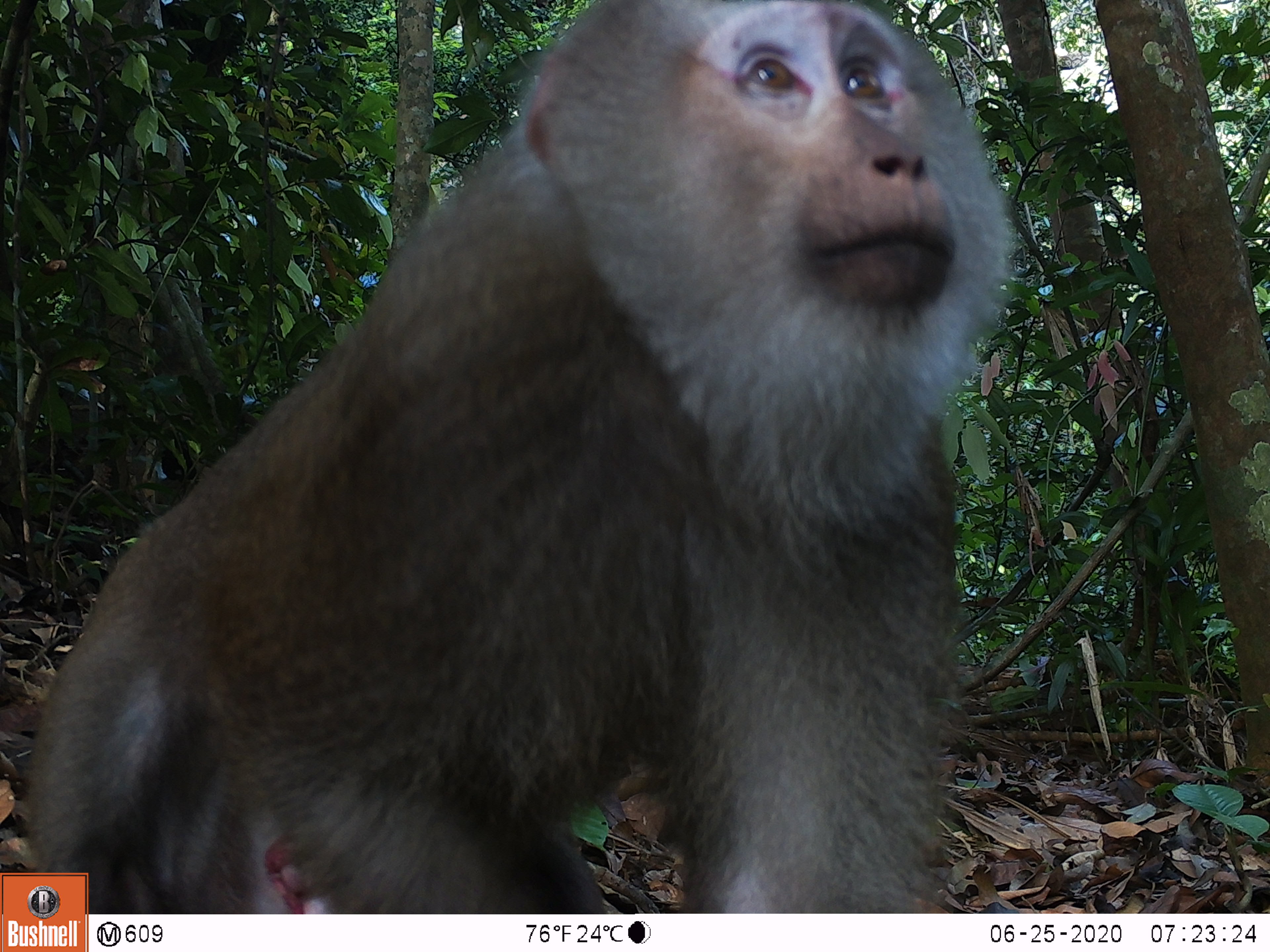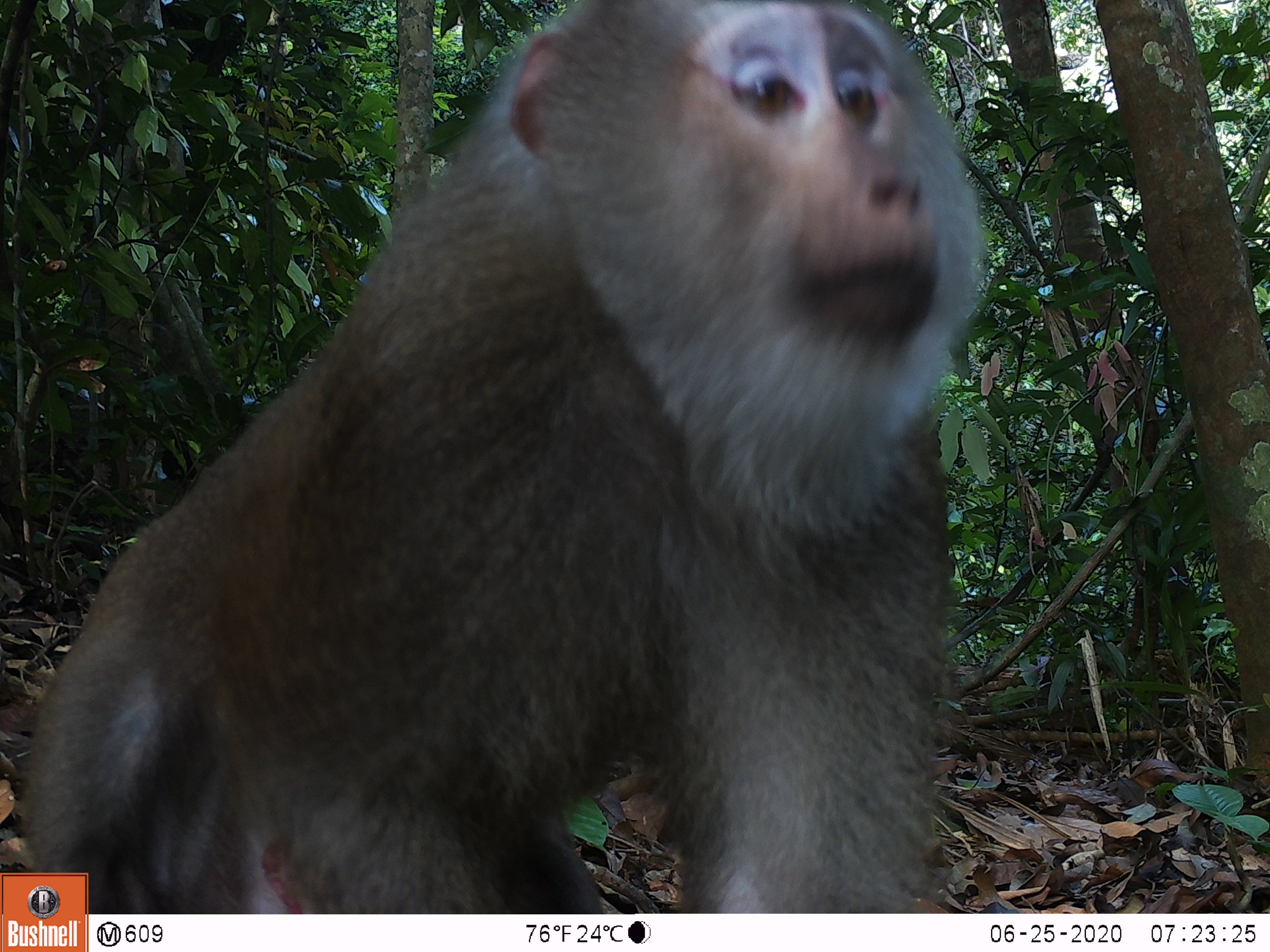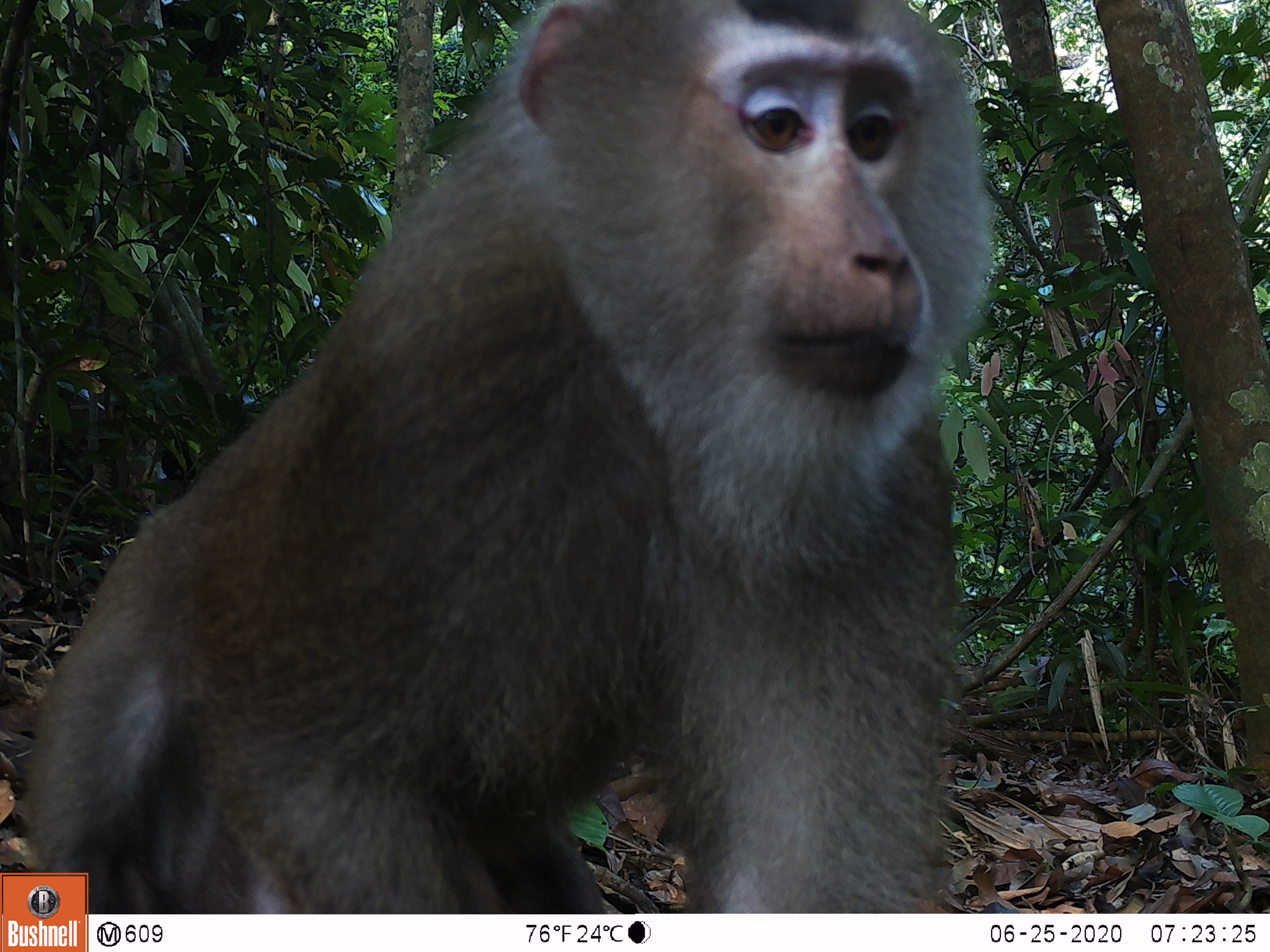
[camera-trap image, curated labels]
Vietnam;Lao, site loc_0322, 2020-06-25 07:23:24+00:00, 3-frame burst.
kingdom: Animalia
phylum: Chordata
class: Mammalia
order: Primates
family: Cercopithecidae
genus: Macaca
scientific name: Macaca nemestrina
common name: pig-tailed macaque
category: pig tailed macaque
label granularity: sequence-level